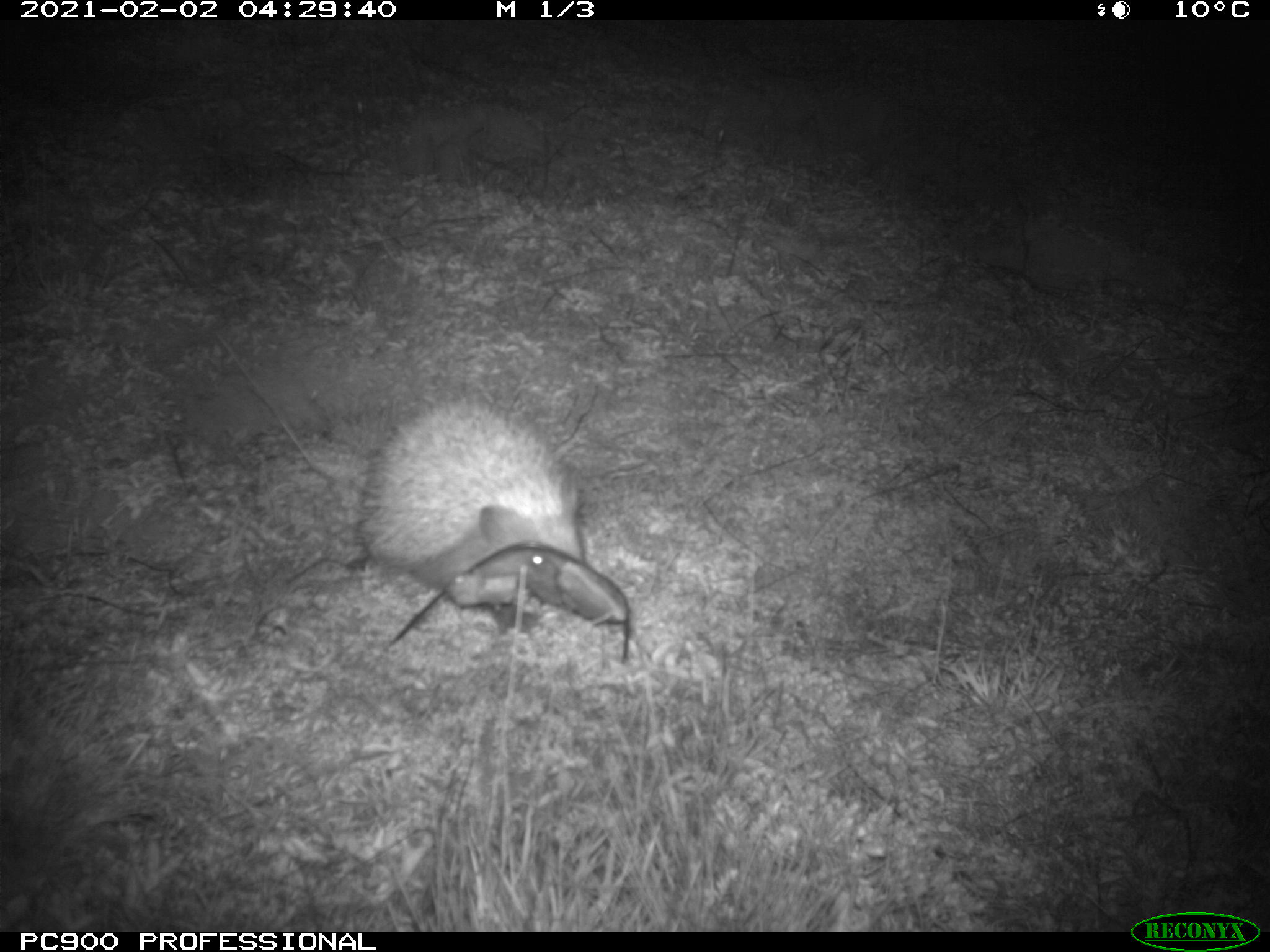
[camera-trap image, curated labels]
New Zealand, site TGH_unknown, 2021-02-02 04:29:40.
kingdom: Animalia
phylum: Chordata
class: Mammalia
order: Eulipotyphla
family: Erinaceidae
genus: Erinaceus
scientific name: Erinaceus europaeus europaeus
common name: european hedgehog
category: hedgehog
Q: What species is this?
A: Hedgehog (european hedgehog) (Erinaceus europaeus europaeus).